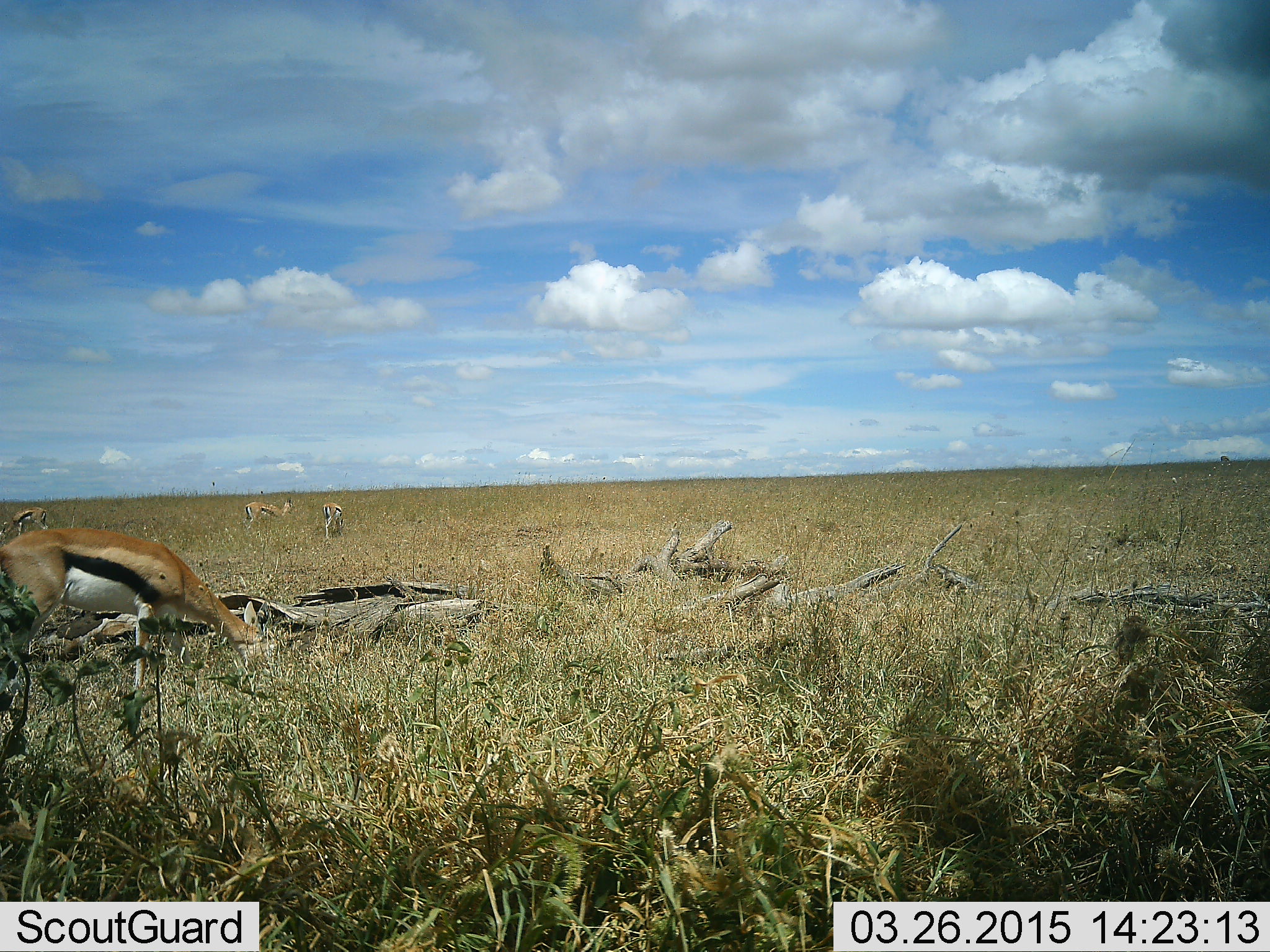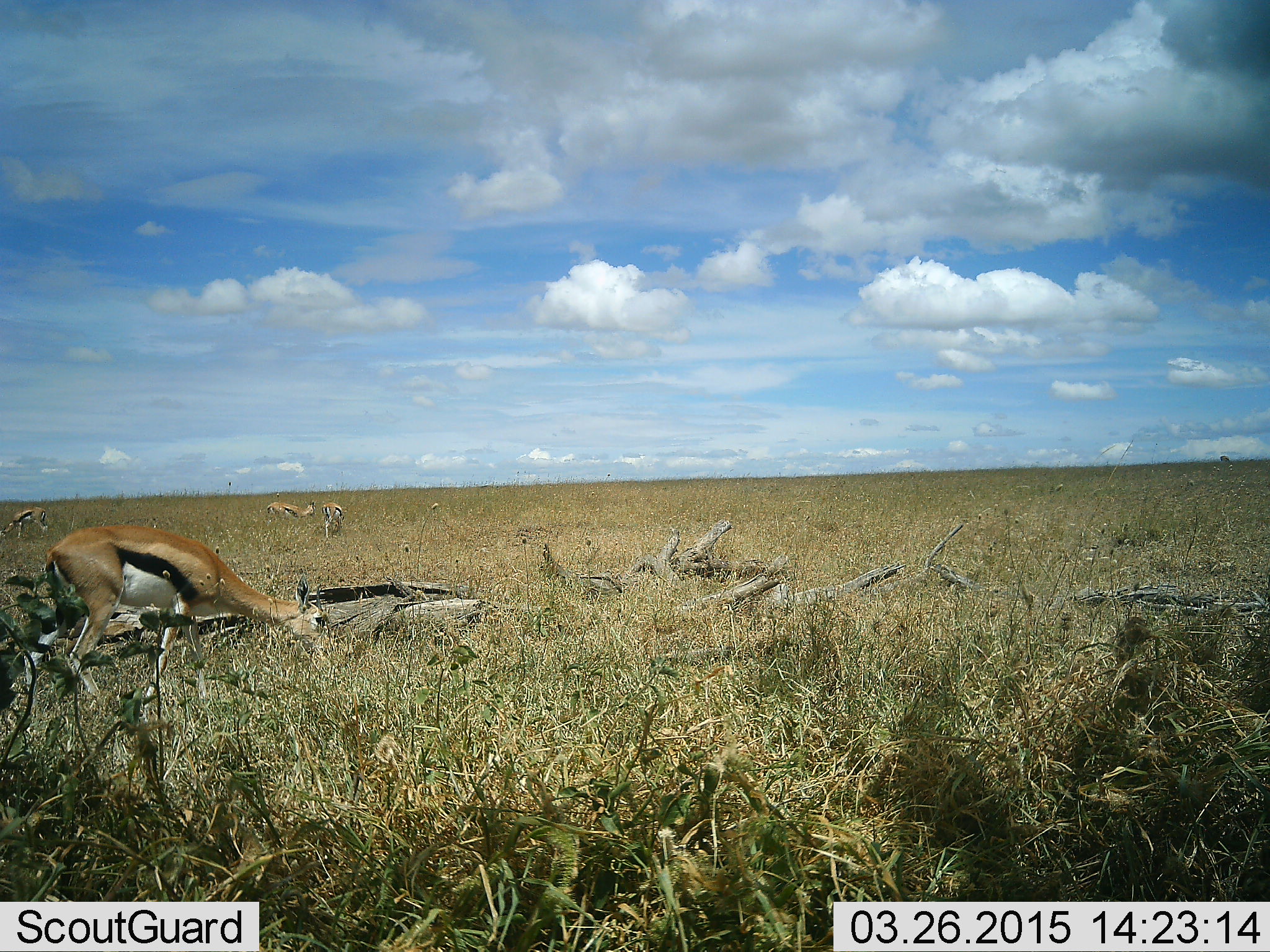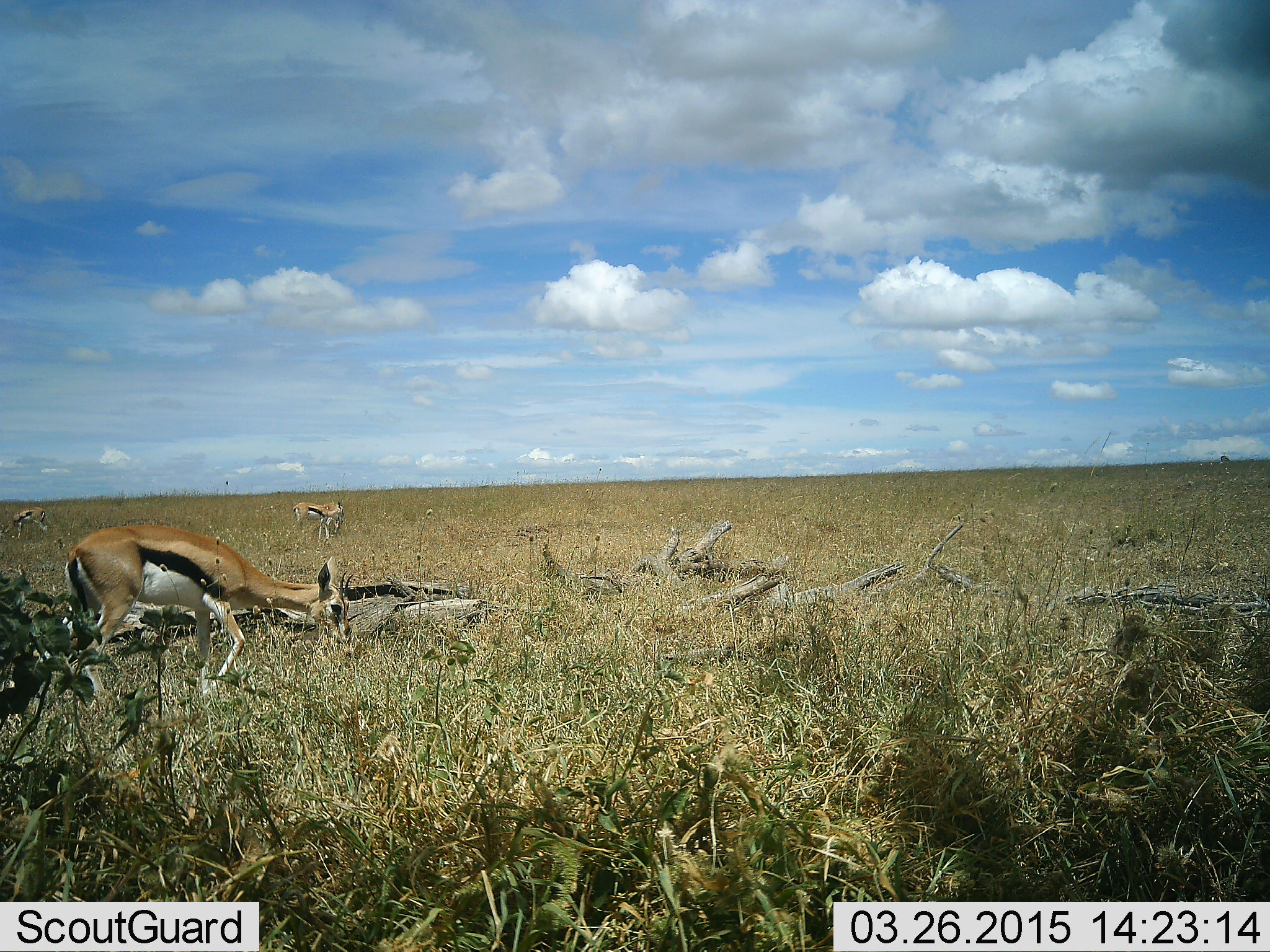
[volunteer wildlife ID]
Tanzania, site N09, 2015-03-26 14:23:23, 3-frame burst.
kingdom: Animalia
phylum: Chordata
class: Mammalia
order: Artiodactyla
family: Bovidae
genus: Eudorcas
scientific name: Eudorcas thomsonii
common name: thomson's gazelle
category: gazellethomsons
Gazellethomsons (thomson's gazelle) (Eudorcas thomsonii), count 4. Behavior (volunteer vote fractions): standing 20%, resting 0%, moving 20%, interacting 0%. Young present (vote fraction): 0%. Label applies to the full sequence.